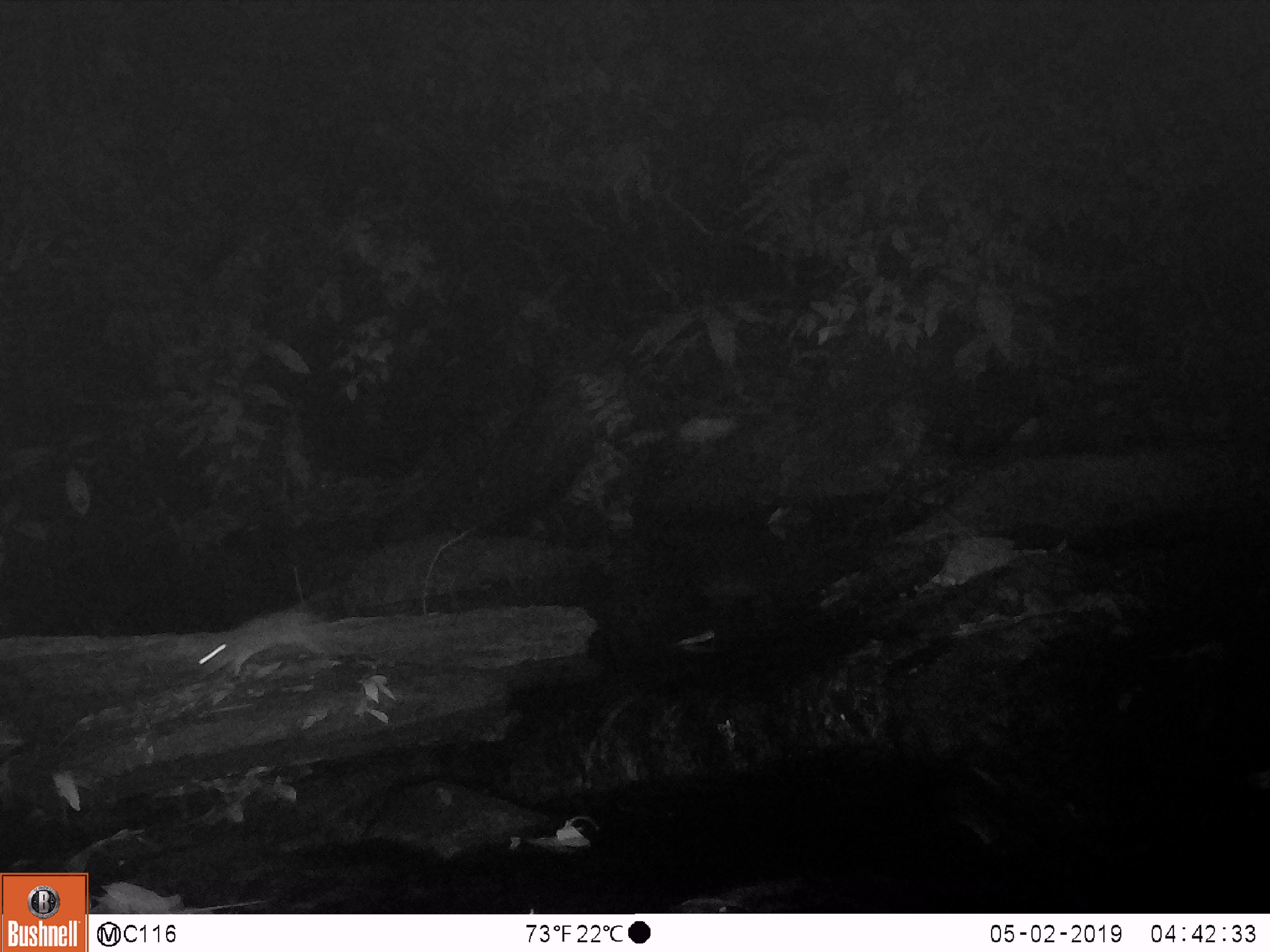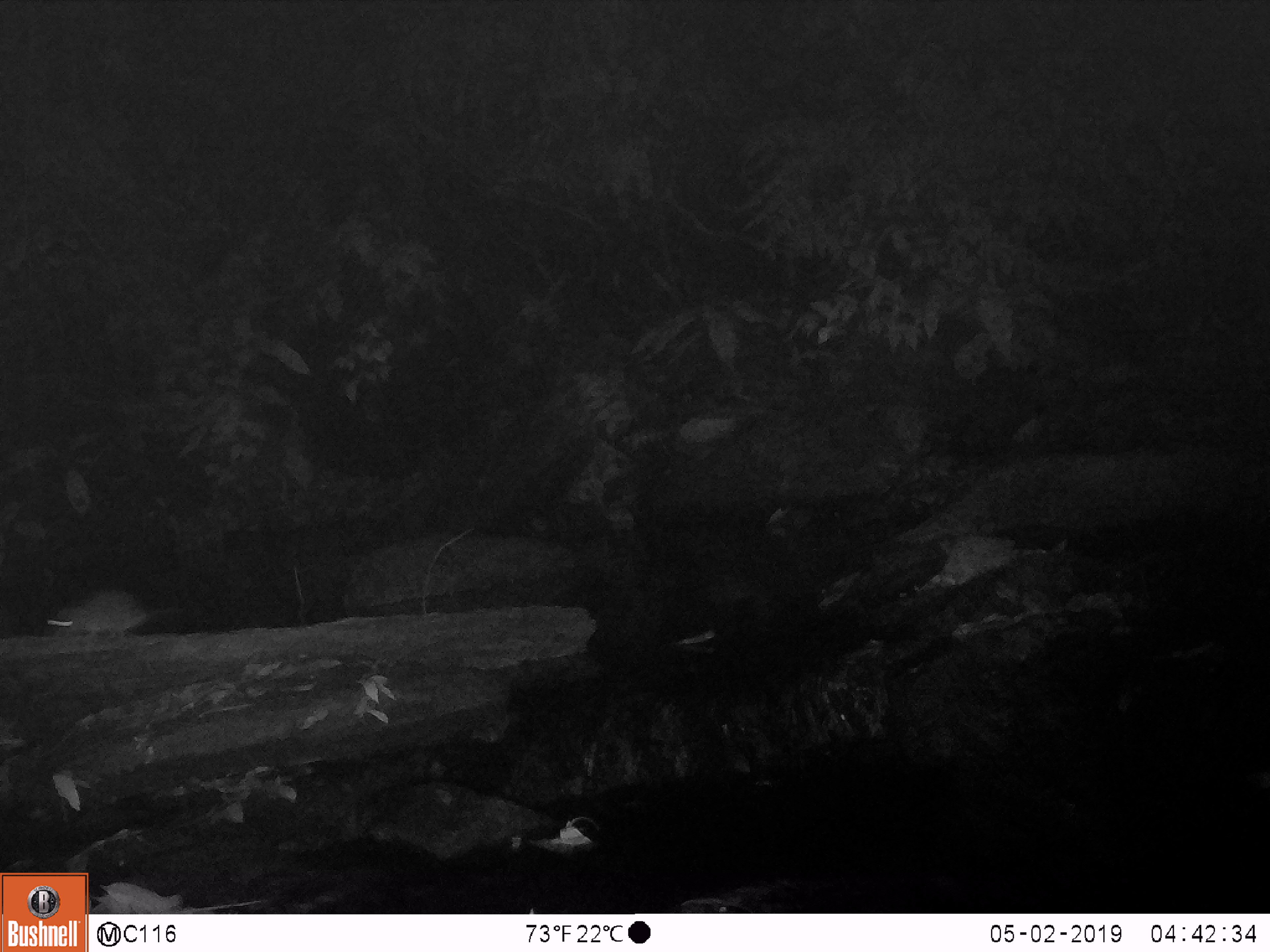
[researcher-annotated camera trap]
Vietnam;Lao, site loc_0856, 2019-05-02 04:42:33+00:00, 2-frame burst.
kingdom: Animalia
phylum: Chordata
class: Mammalia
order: Rodentia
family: Muridae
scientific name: Muridae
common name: old-world mice and rats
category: unidentified murid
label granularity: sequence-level